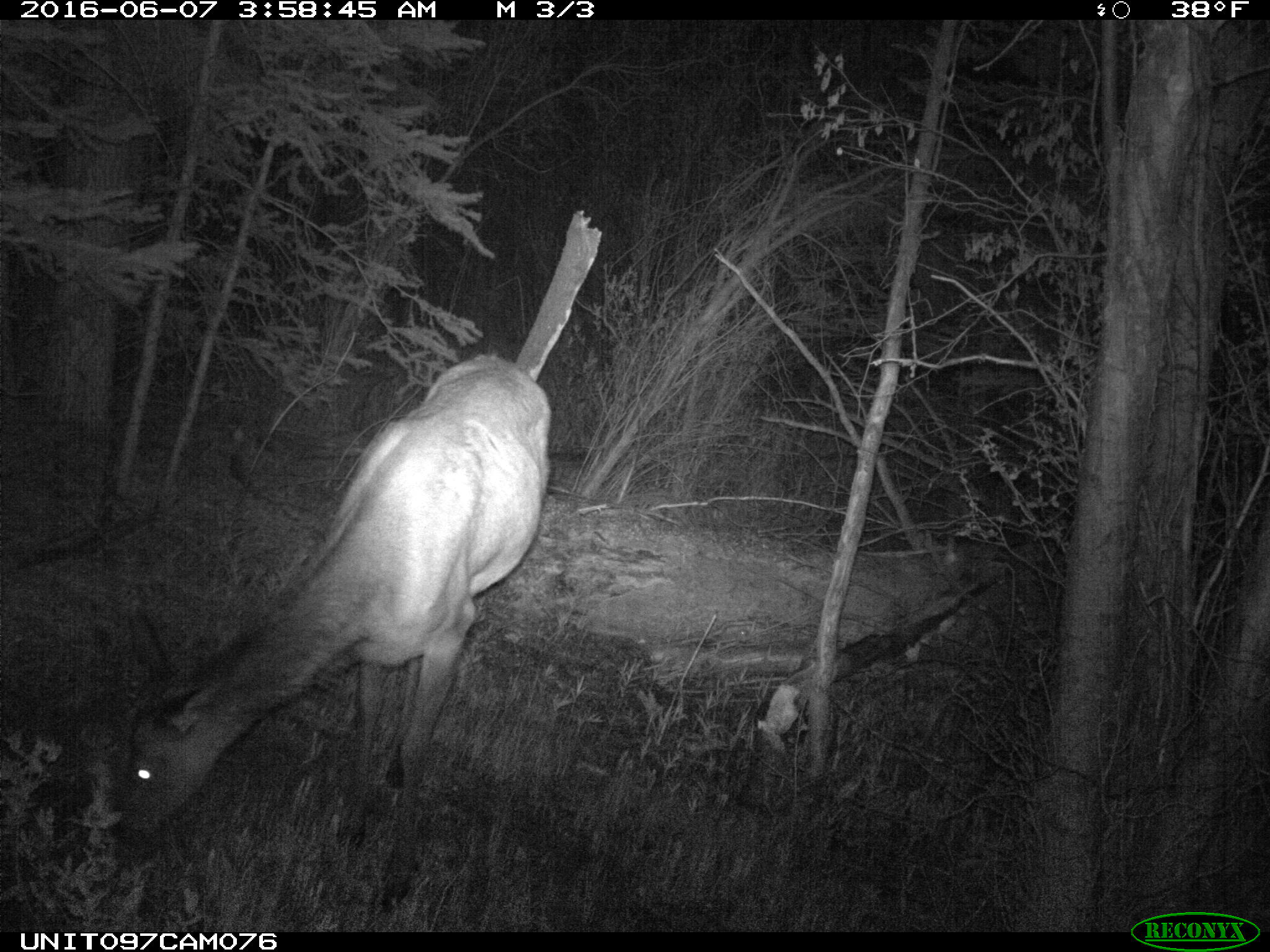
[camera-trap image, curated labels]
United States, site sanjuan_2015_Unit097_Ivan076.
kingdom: Animalia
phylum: Chordata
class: Mammalia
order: Artiodactyla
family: Cervidae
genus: Cervus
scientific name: Cervus elaphus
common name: red deer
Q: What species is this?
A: Cervus elaphus (red deer).